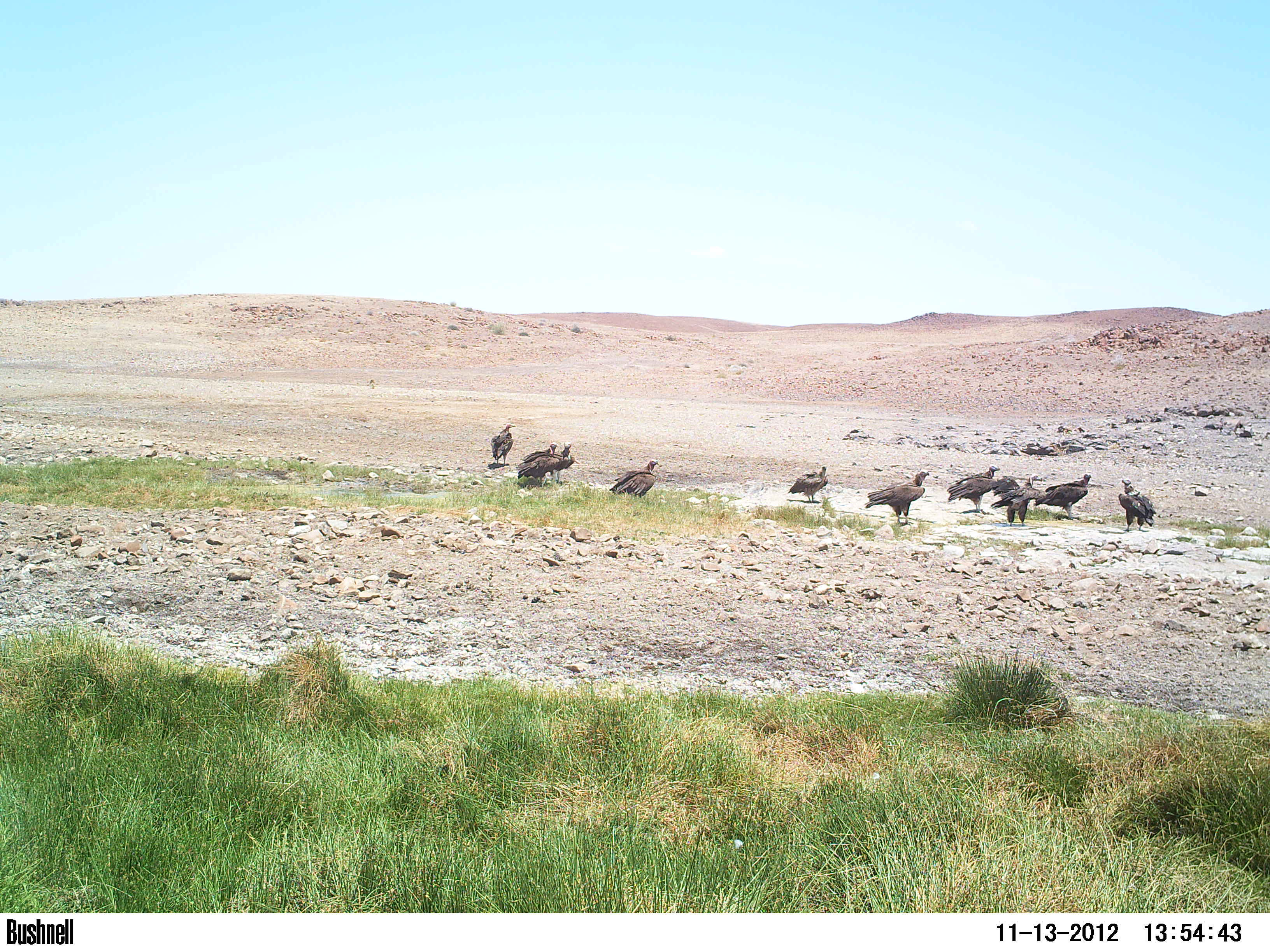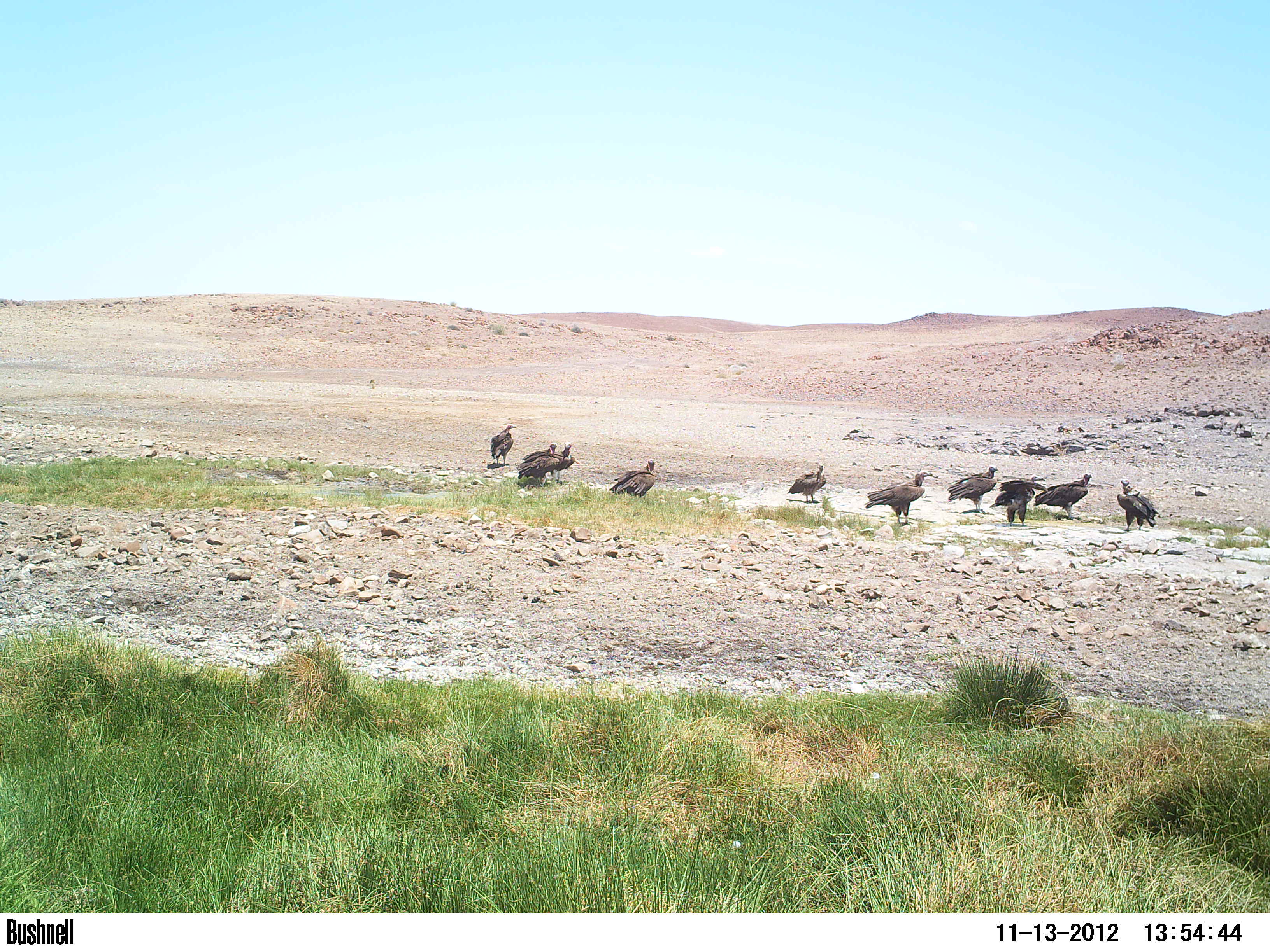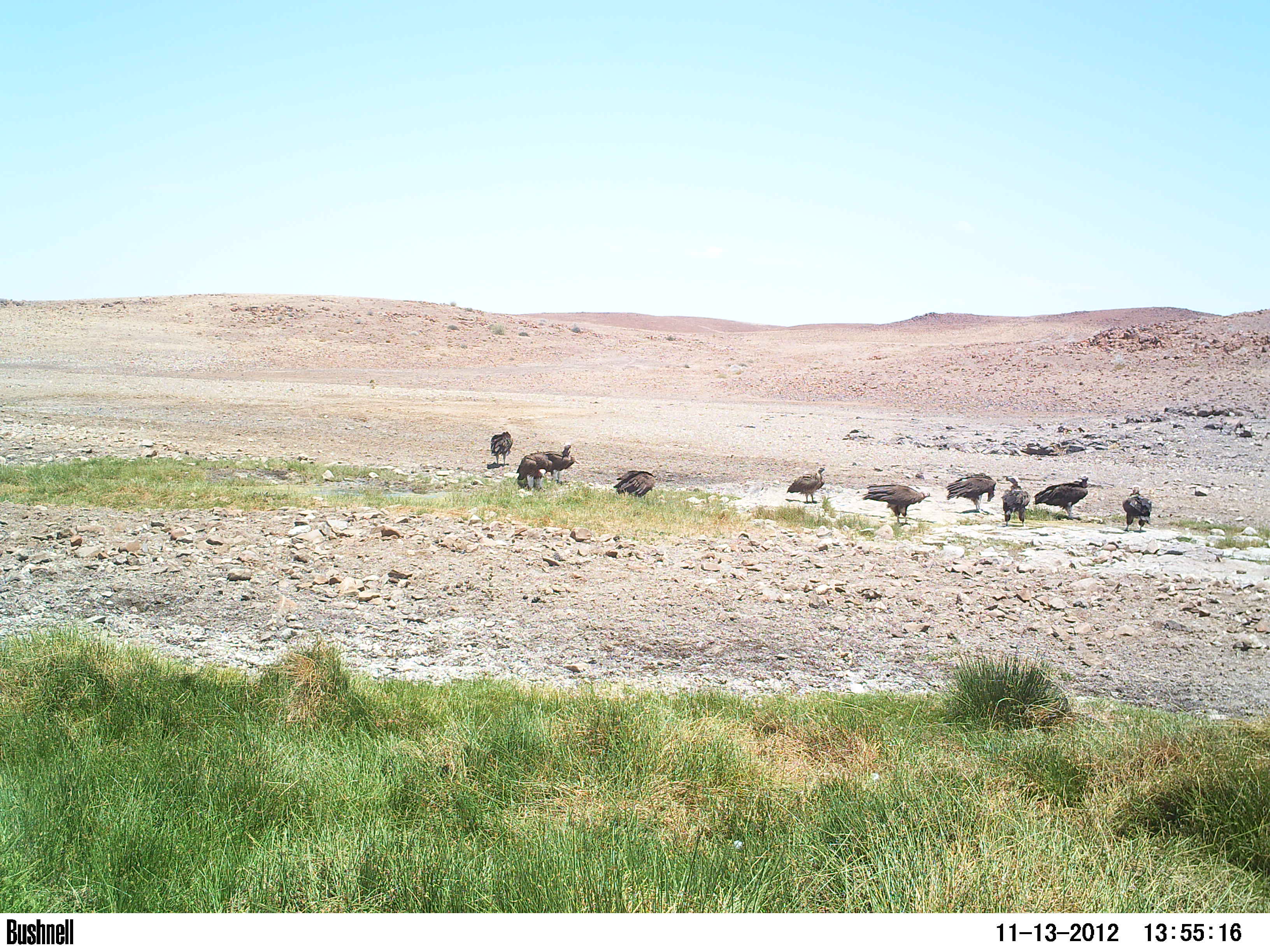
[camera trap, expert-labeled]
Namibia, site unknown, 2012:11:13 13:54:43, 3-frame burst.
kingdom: Animalia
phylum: Chordata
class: Aves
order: Accipitriformes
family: Accipitridae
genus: Torgos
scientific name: Torgos tracheliotos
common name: lappet-faced vulture